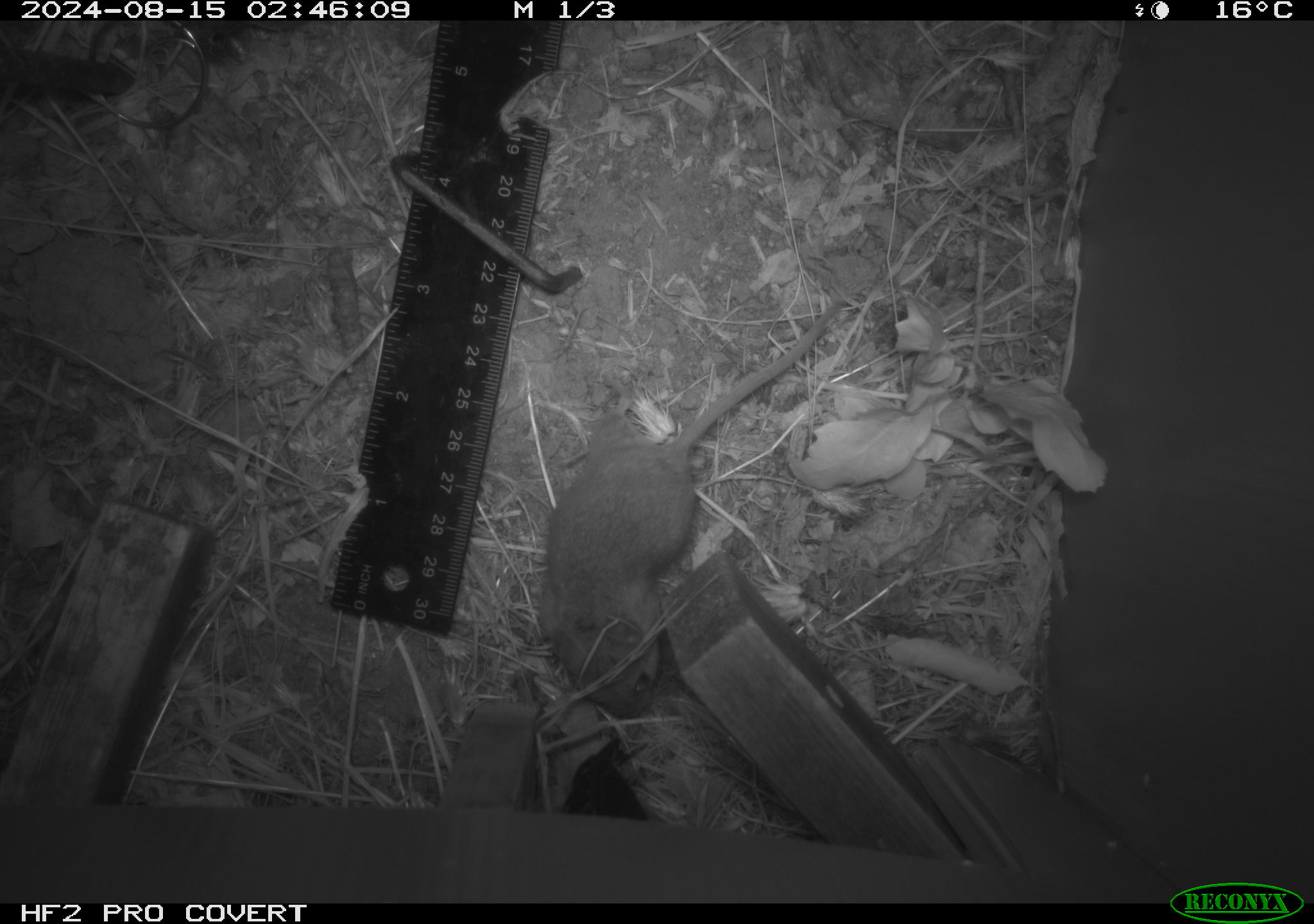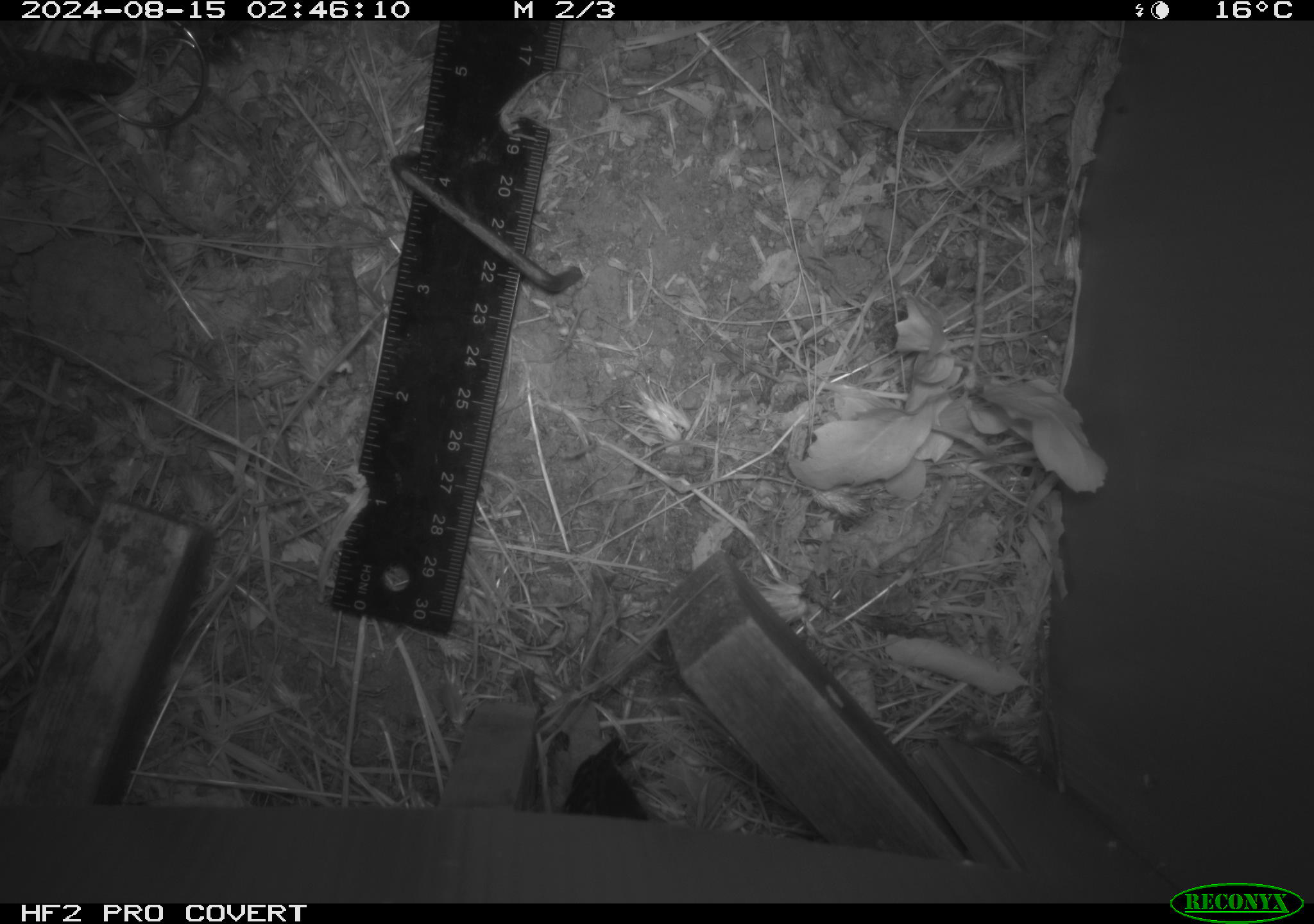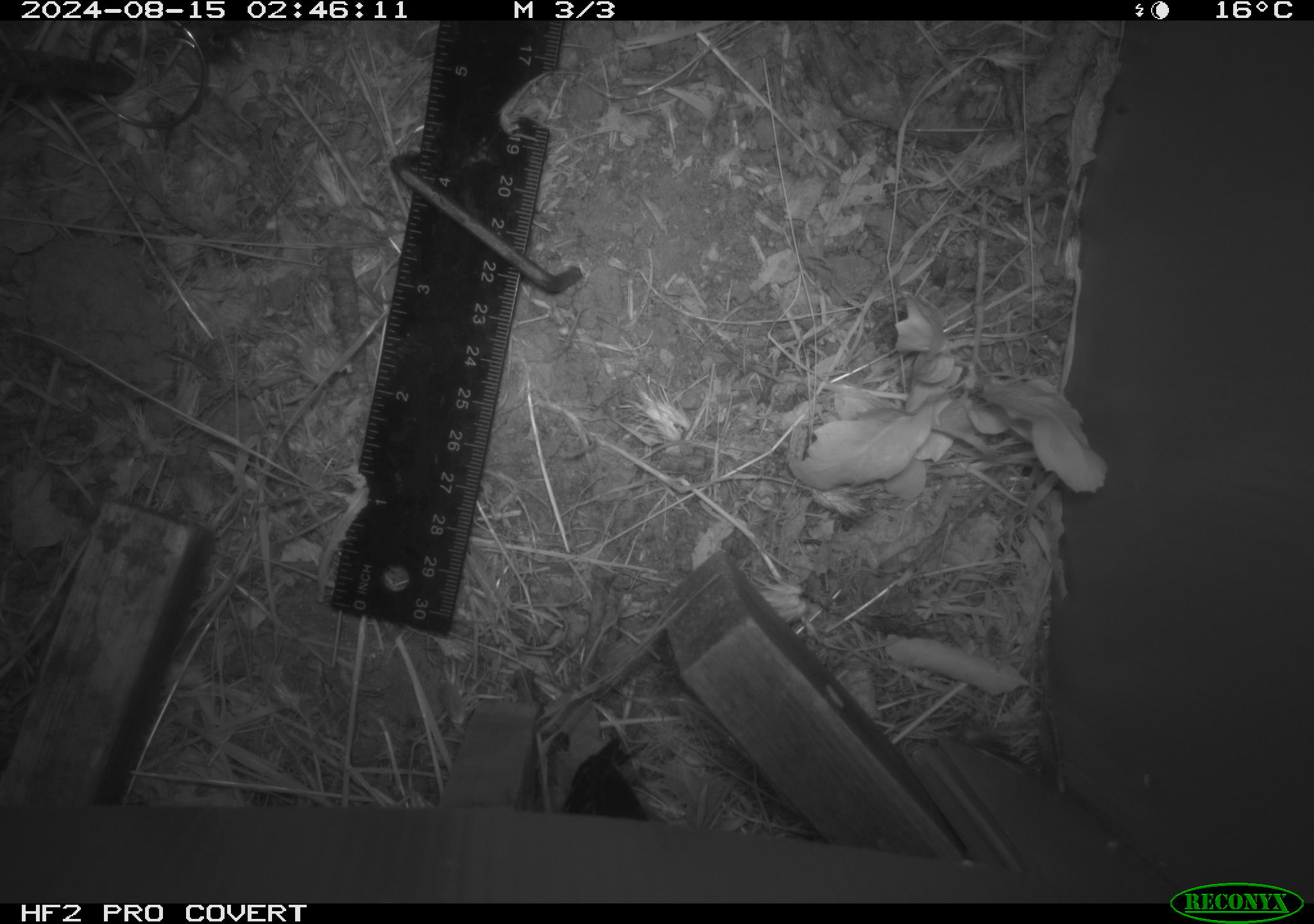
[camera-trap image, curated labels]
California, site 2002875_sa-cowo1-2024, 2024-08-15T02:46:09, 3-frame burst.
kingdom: Animalia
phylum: Chordata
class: Mammalia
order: Rodentia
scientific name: Rodentia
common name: mouse species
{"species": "mouse species (Rodentia)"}